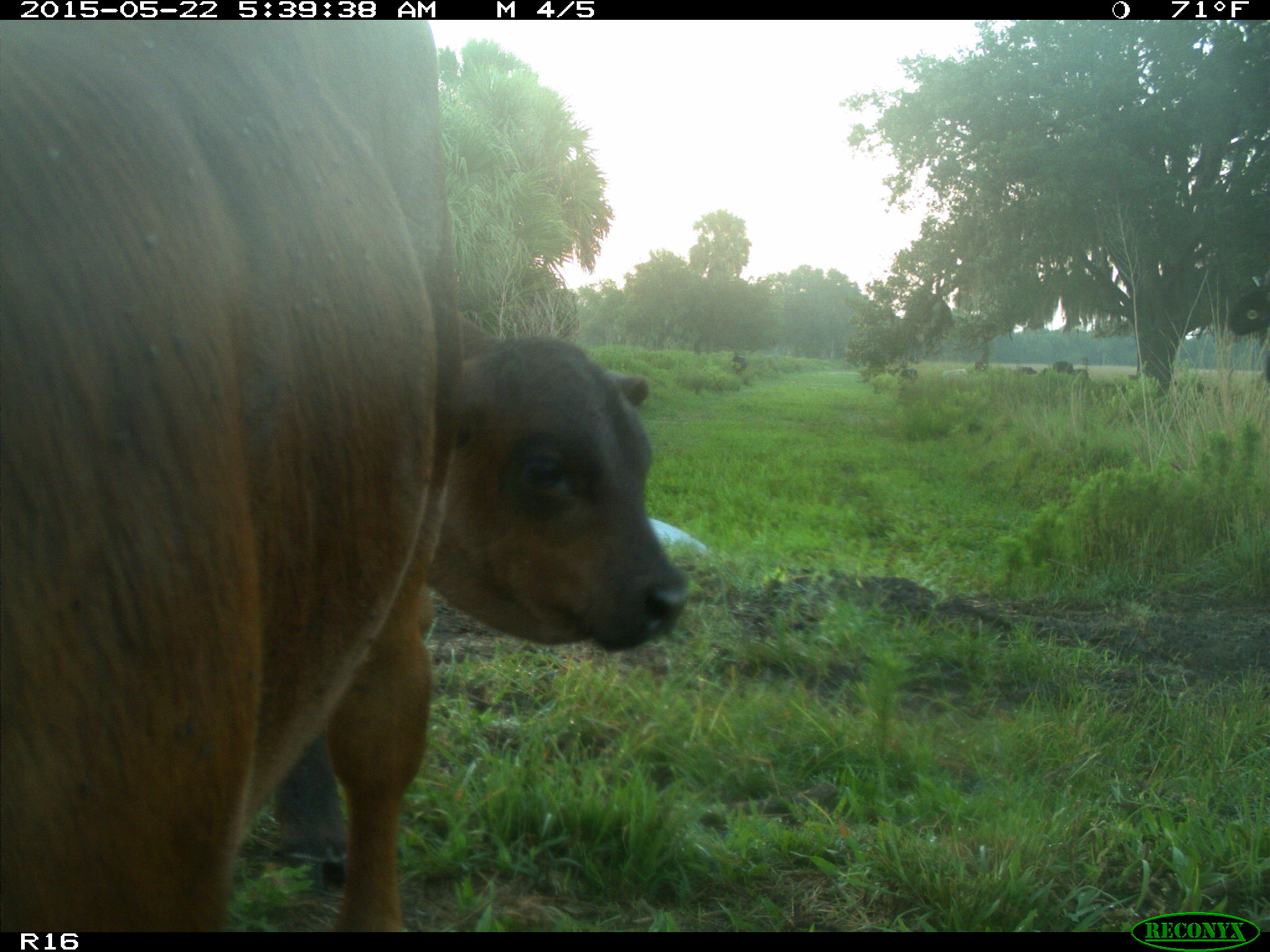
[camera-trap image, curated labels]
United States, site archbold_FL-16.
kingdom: Animalia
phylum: Chordata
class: Mammalia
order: Artiodactyla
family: Bovidae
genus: Bos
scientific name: Bos taurus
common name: domestic cow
Bos taurus (domestic cow).